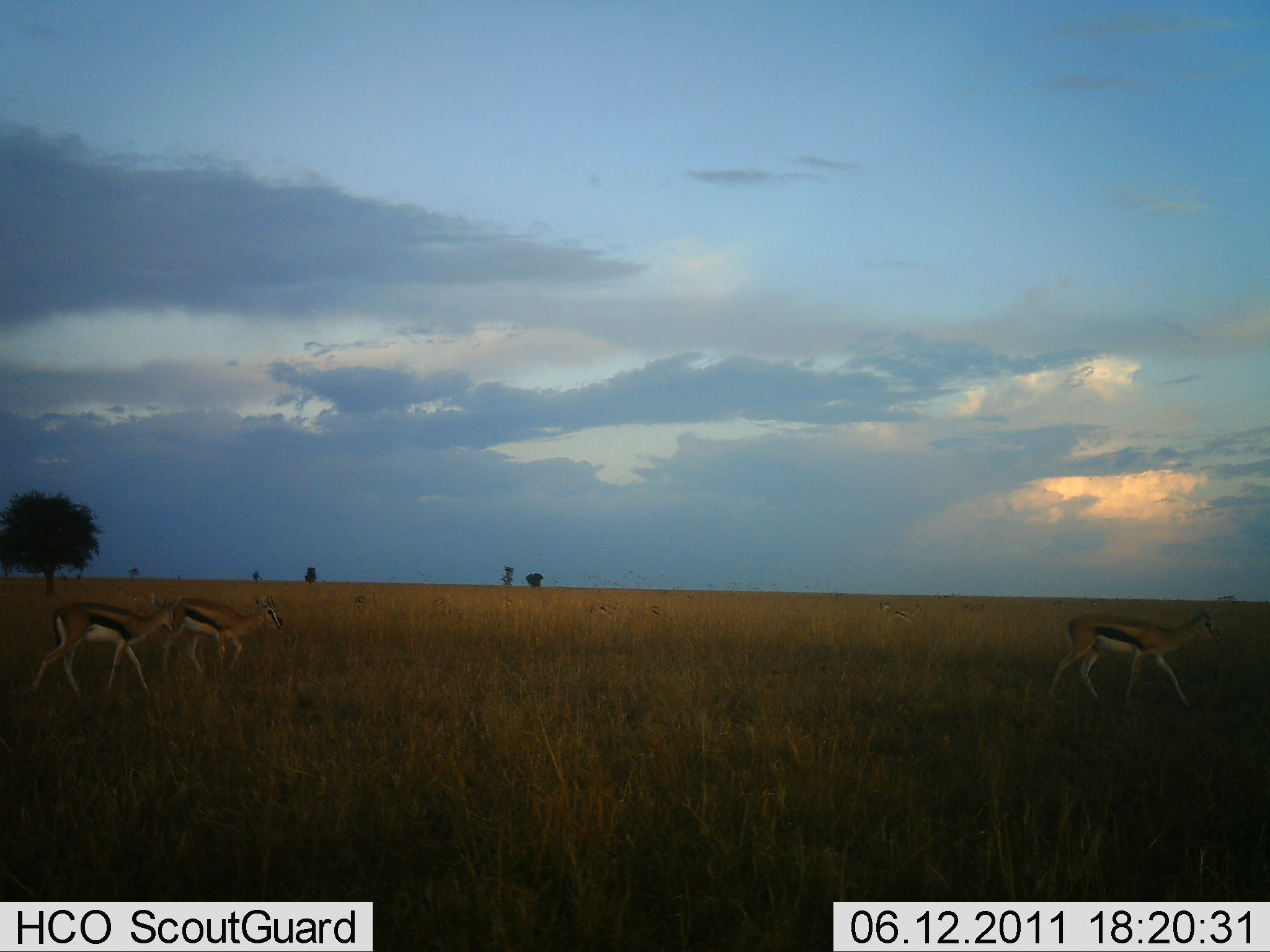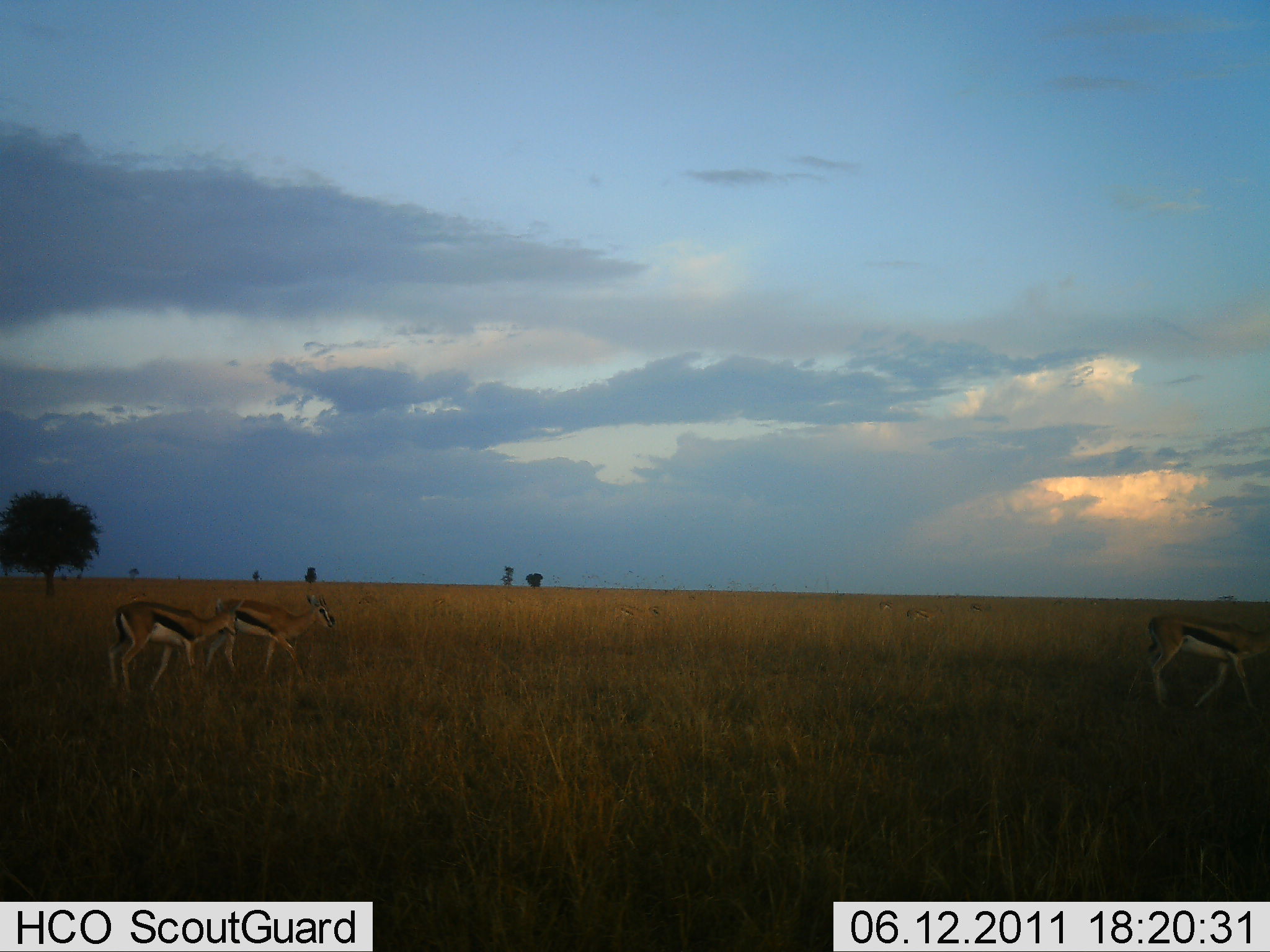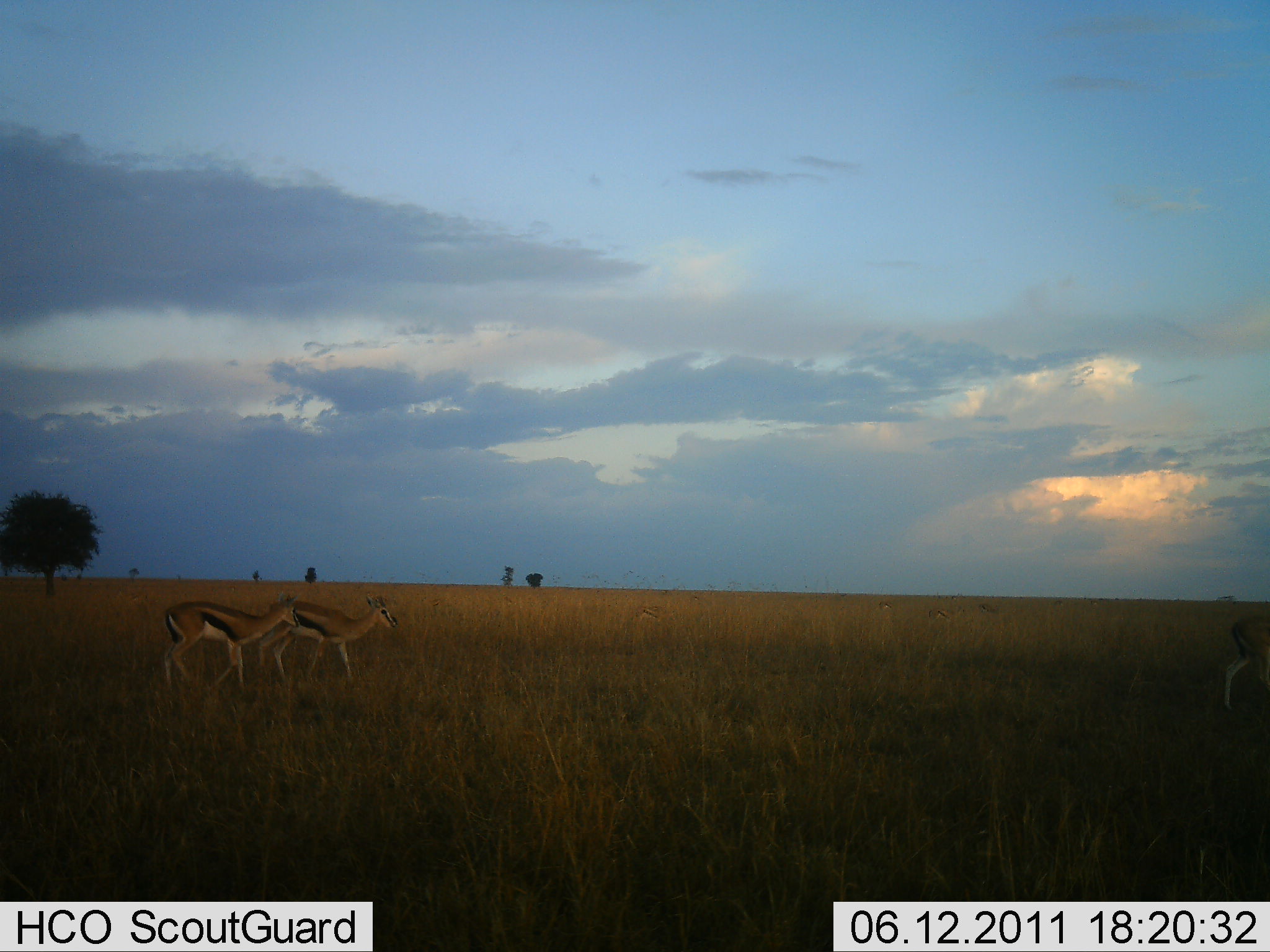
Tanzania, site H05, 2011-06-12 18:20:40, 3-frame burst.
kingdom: Animalia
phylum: Chordata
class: Mammalia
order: Artiodactyla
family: Bovidae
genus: Eudorcas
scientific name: Eudorcas thomsonii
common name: thomson's gazelle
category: gazellethomsons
Gazellethomsons (thomson's gazelle) (Eudorcas thomsonii), count 3. Behavior (volunteer vote fractions): standing 8%, resting 0%, moving 92%, interacting 0%. Young present (vote fraction): 0%. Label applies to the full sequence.